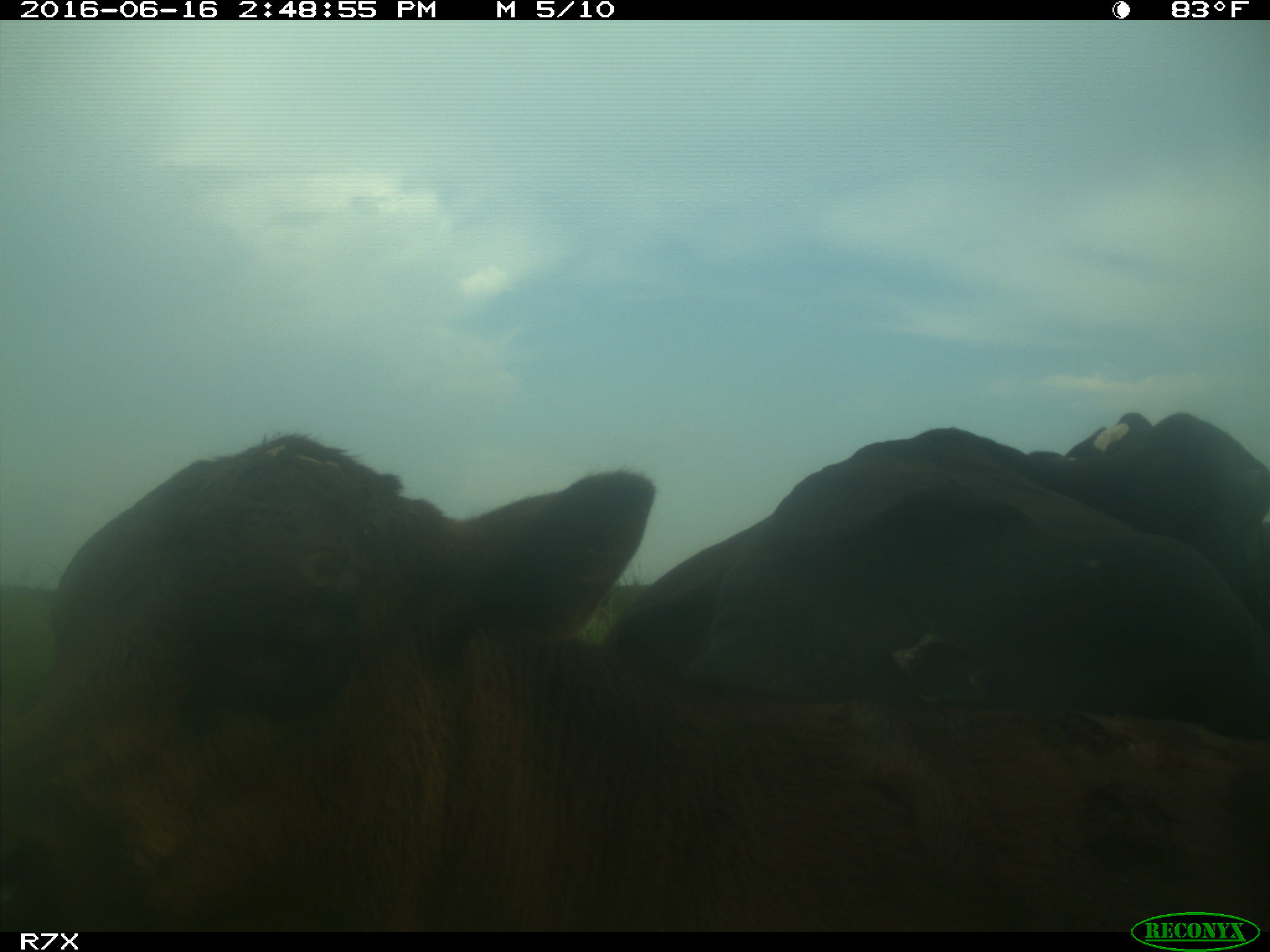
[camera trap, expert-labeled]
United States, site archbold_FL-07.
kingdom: Animalia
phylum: Chordata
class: Mammalia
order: Artiodactyla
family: Bovidae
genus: Bos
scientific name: Bos taurus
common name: domestic cow